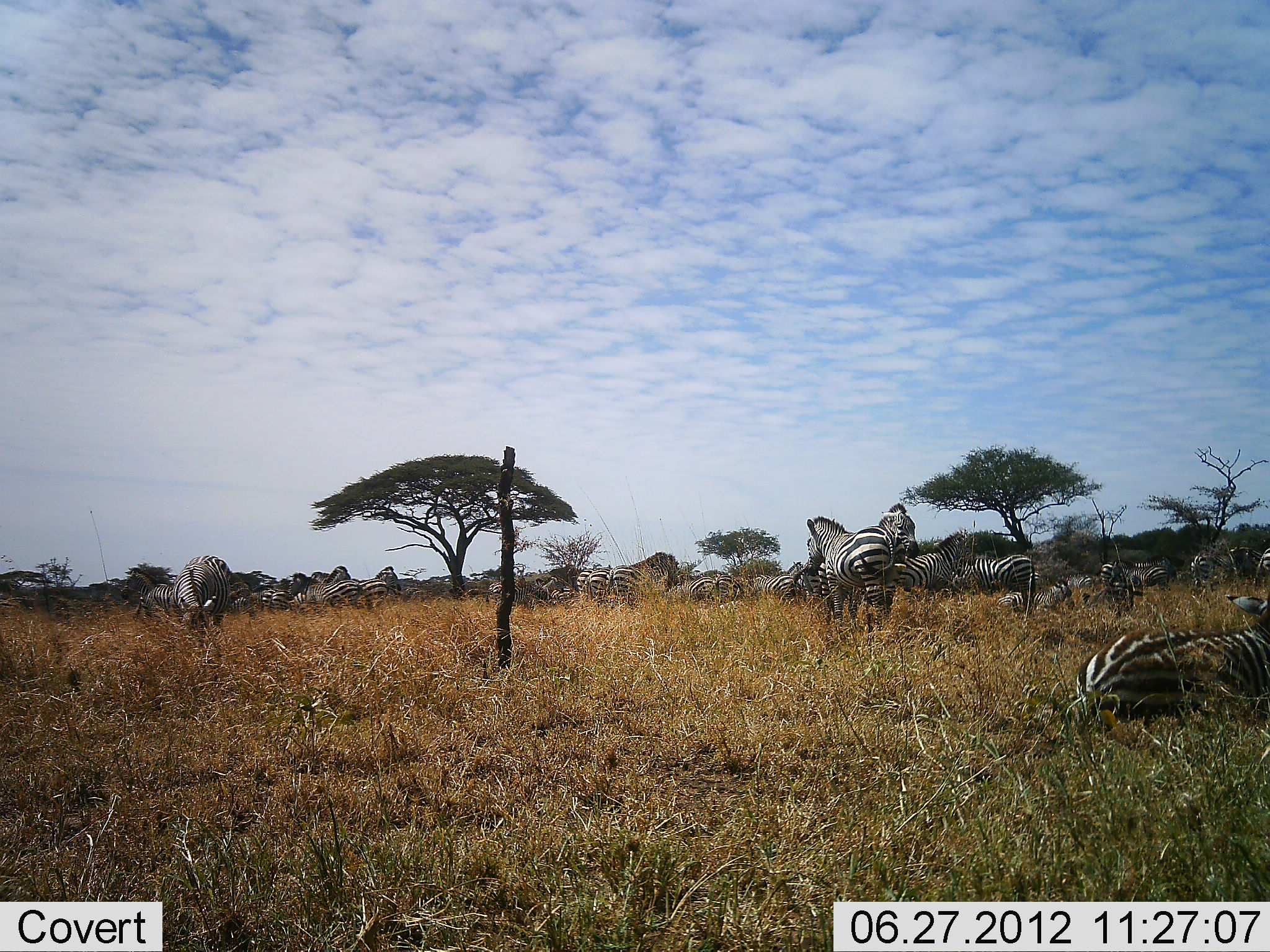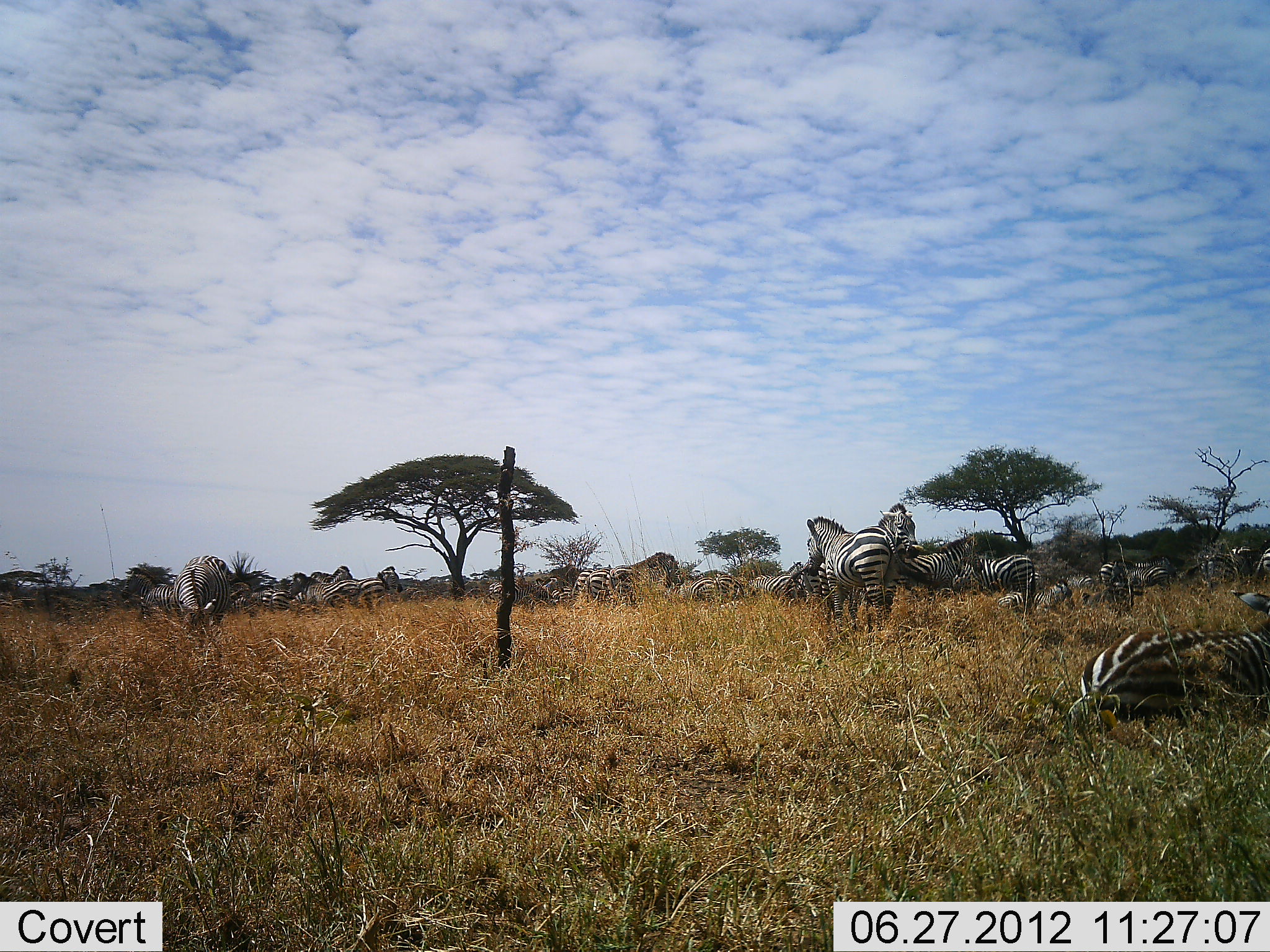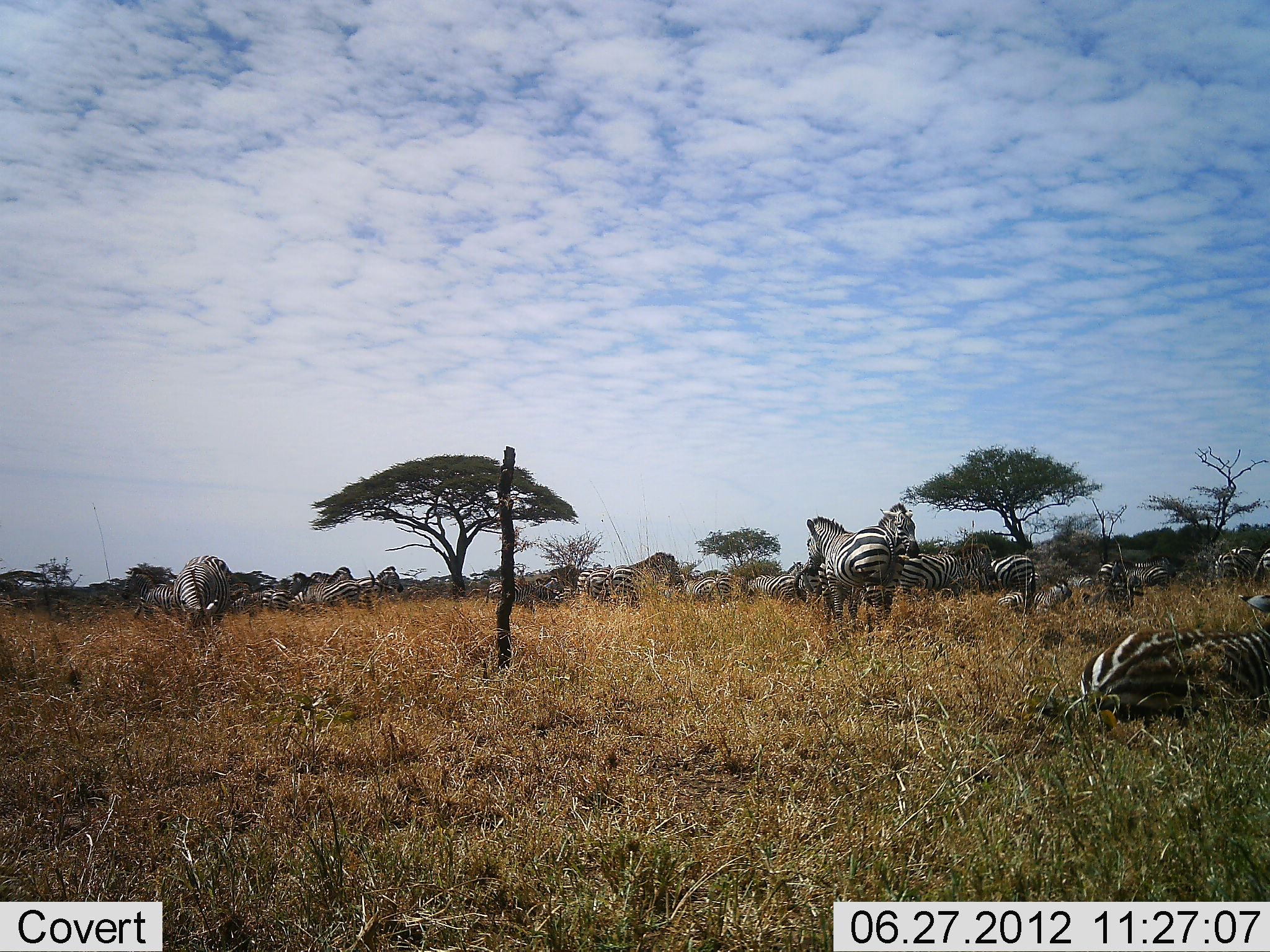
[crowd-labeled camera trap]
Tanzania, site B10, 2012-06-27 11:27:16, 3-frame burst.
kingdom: Animalia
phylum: Chordata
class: Mammalia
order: Perissodactyla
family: Equidae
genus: Equus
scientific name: Equus quagga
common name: plains zebra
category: zebra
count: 11-50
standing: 60%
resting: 70%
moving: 20%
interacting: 10%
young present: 0%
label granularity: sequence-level